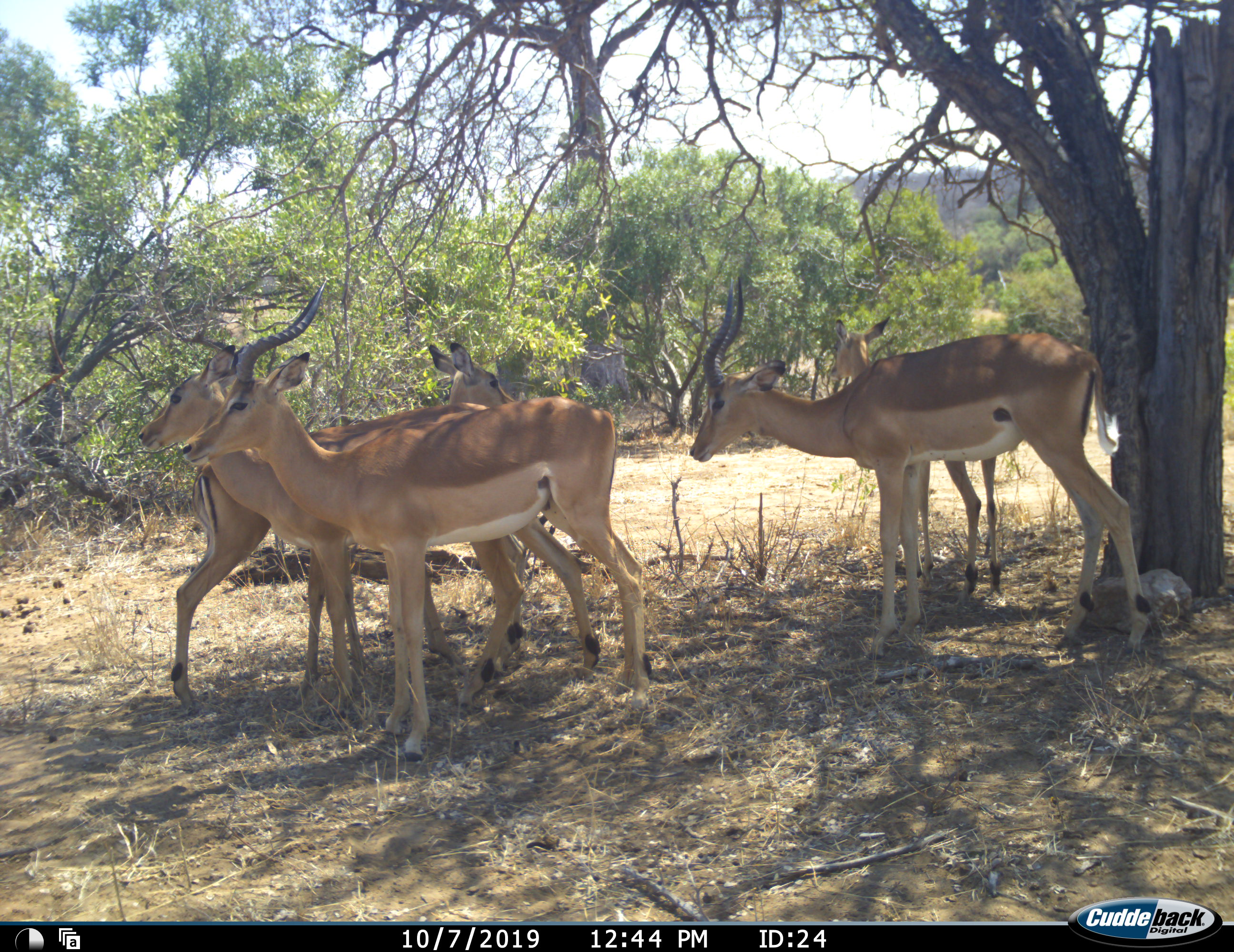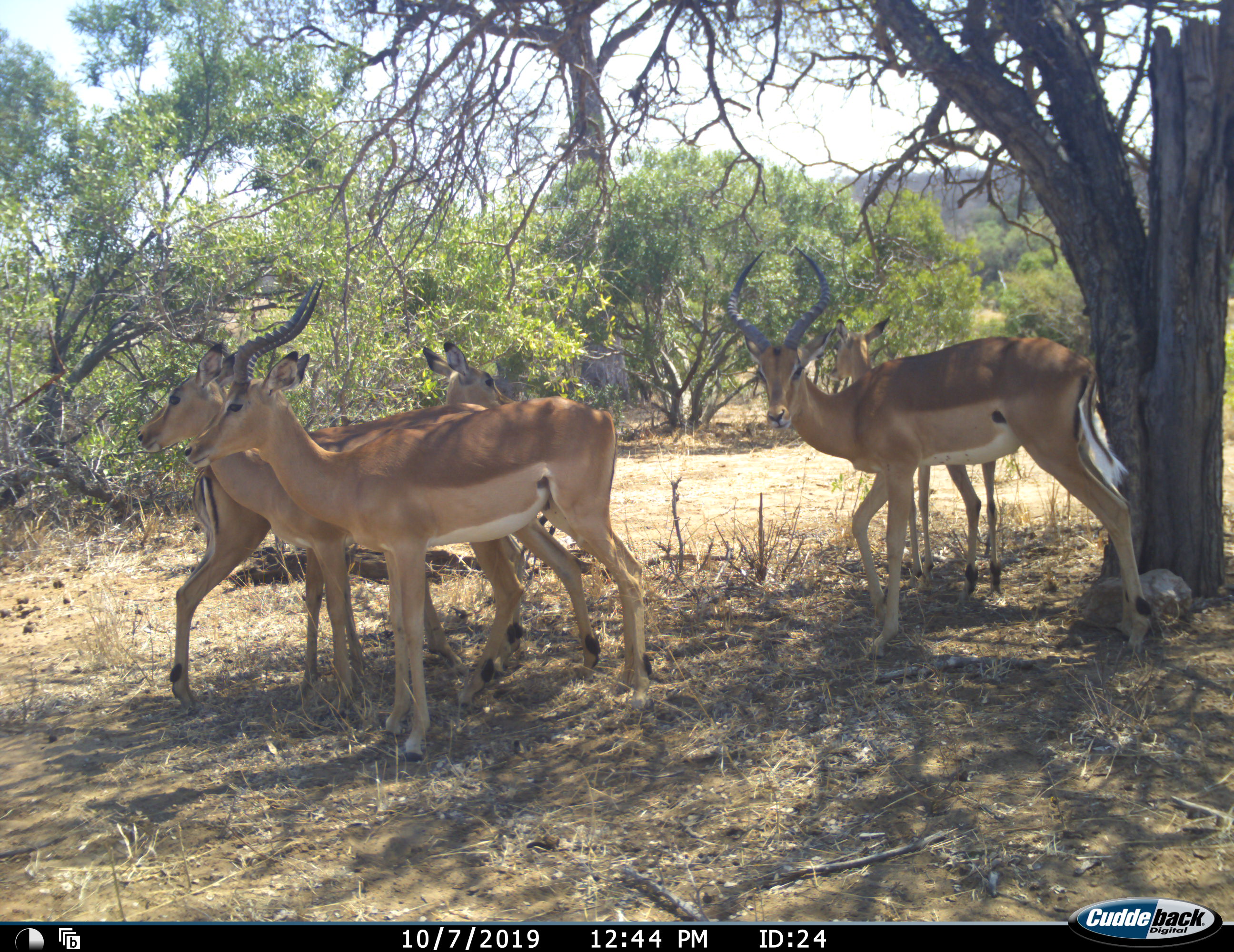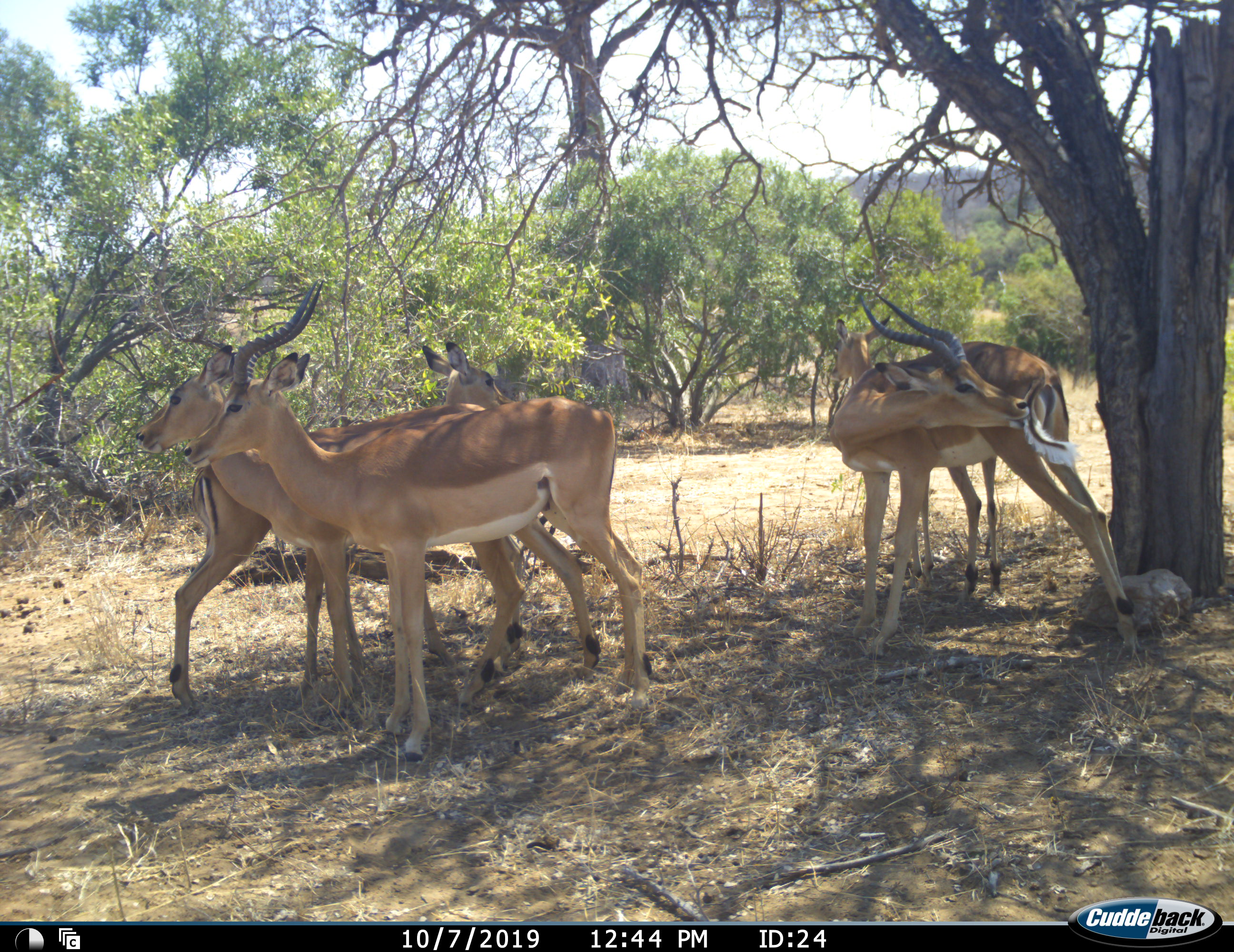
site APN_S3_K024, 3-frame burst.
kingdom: Animalia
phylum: Chordata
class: Mammalia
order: Artiodactyla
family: Bovidae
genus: Aepyceros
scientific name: Aepyceros melampus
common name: impala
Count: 5.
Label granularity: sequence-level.